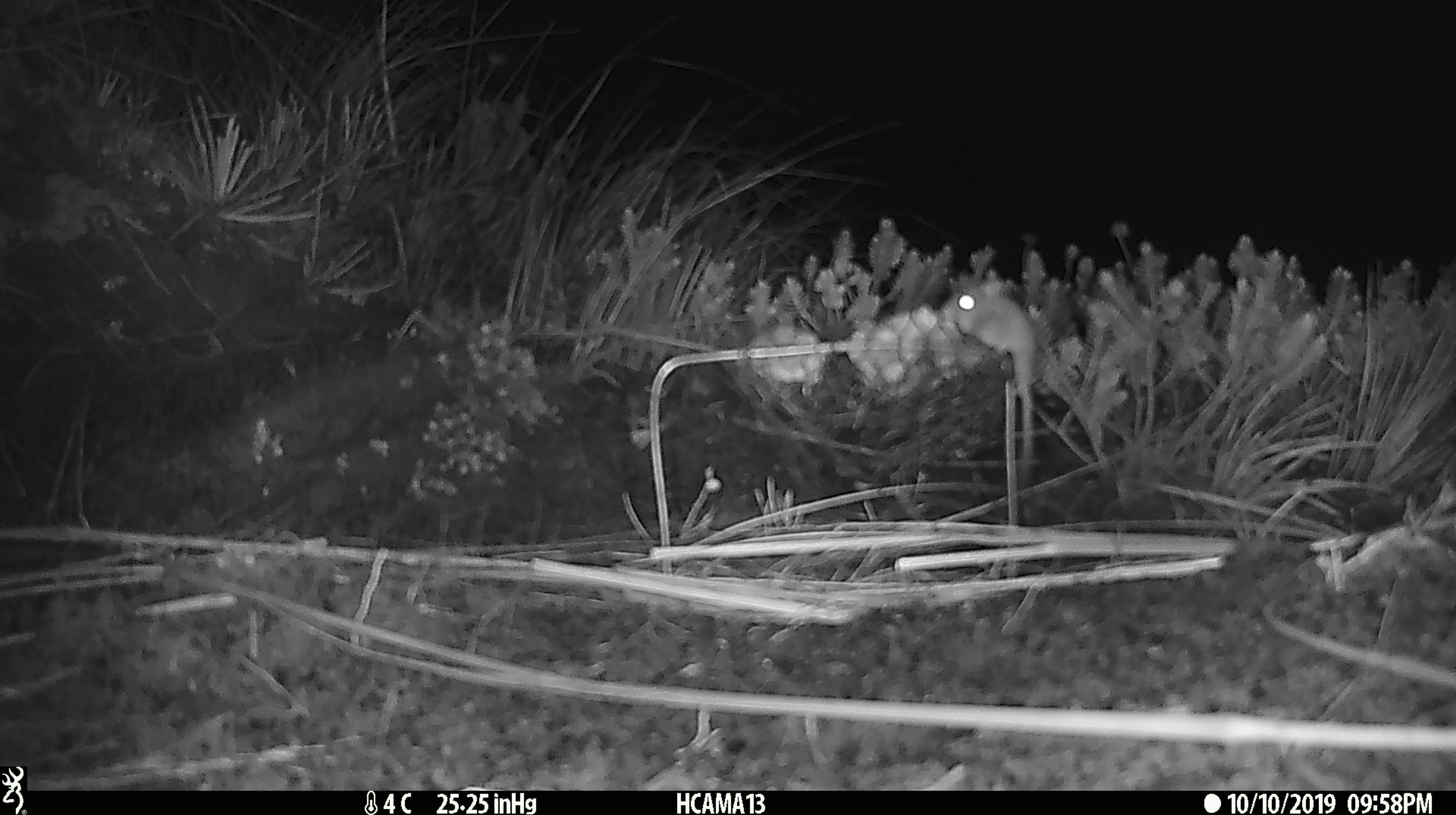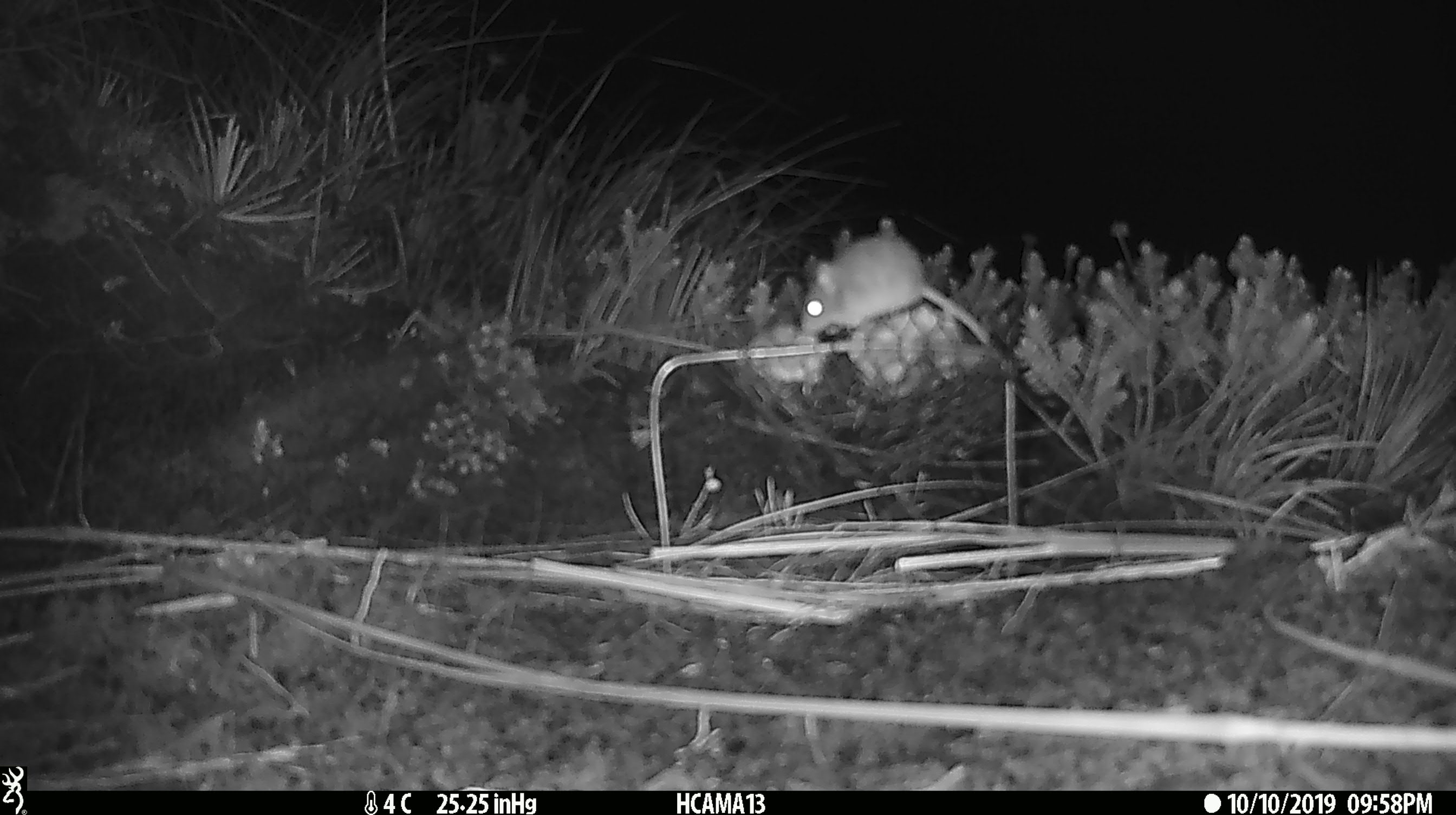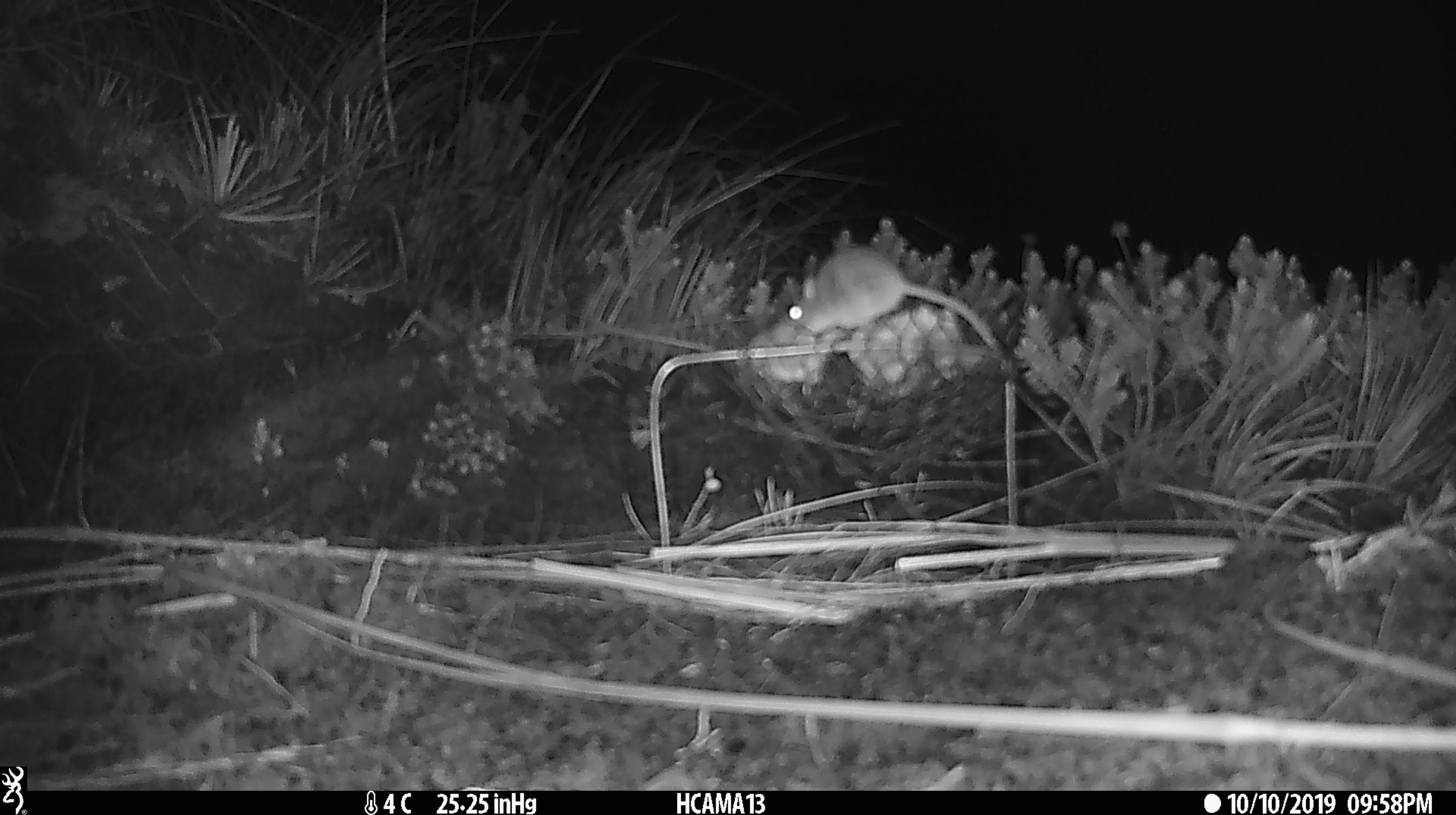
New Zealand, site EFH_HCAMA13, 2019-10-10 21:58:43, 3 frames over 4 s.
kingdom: Animalia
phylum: Chordata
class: Mammalia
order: Rodentia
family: Muridae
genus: Mus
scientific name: Mus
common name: mouse